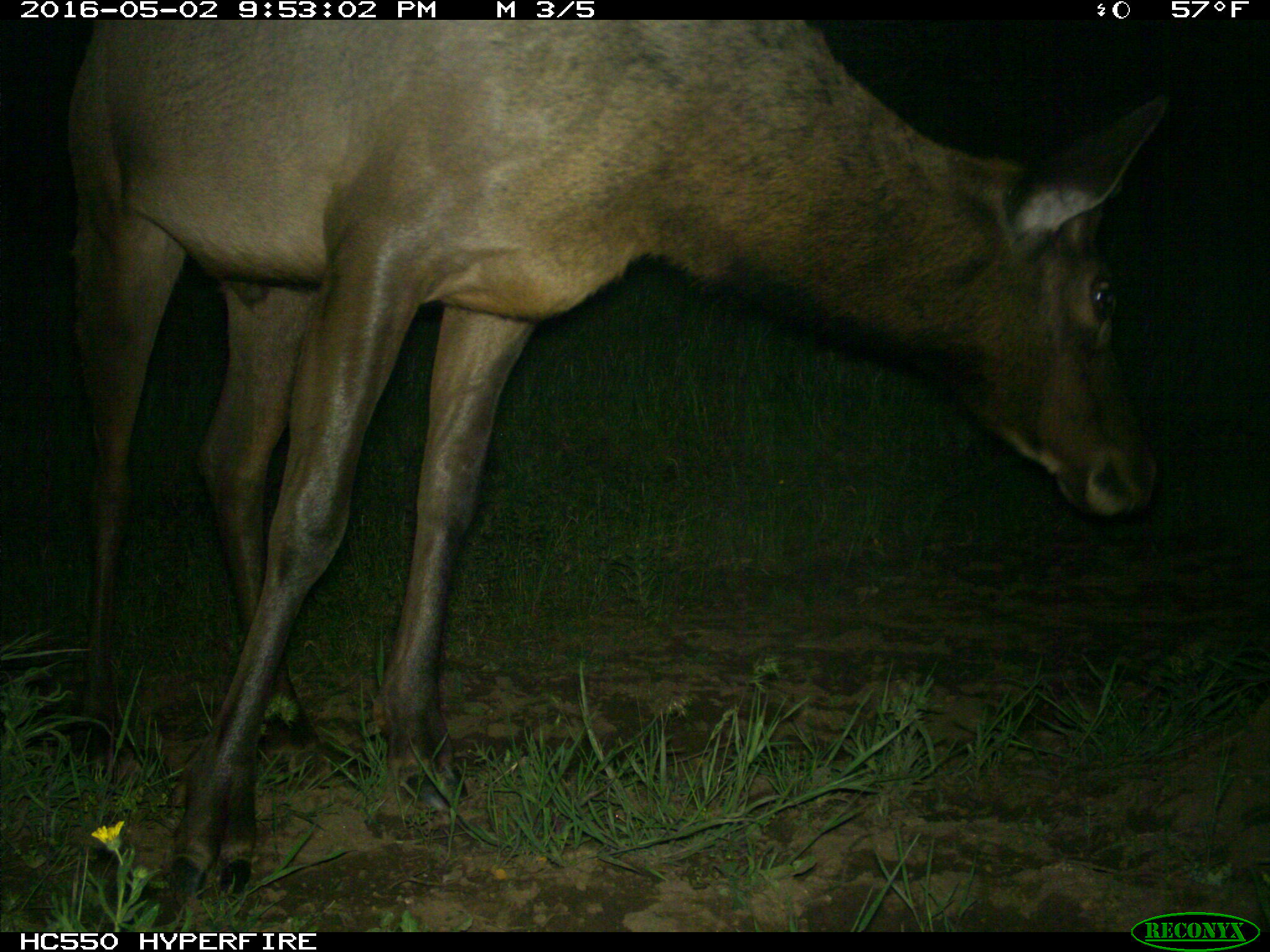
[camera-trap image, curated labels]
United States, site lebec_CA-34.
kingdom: Animalia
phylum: Chordata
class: Mammalia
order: Artiodactyla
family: Cervidae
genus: Cervus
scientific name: Cervus canadensis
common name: elk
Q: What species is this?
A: Cervus canadensis (elk).